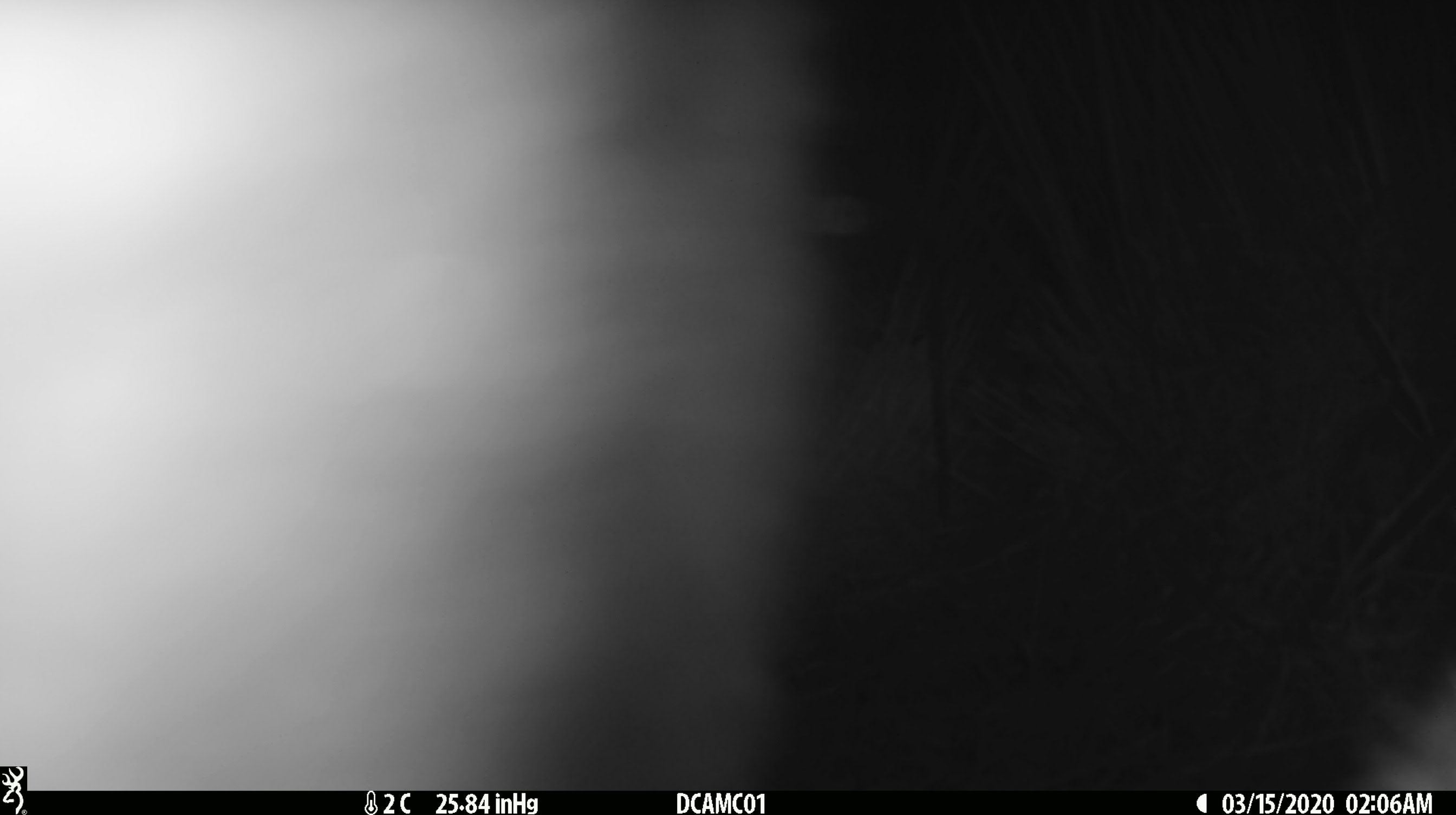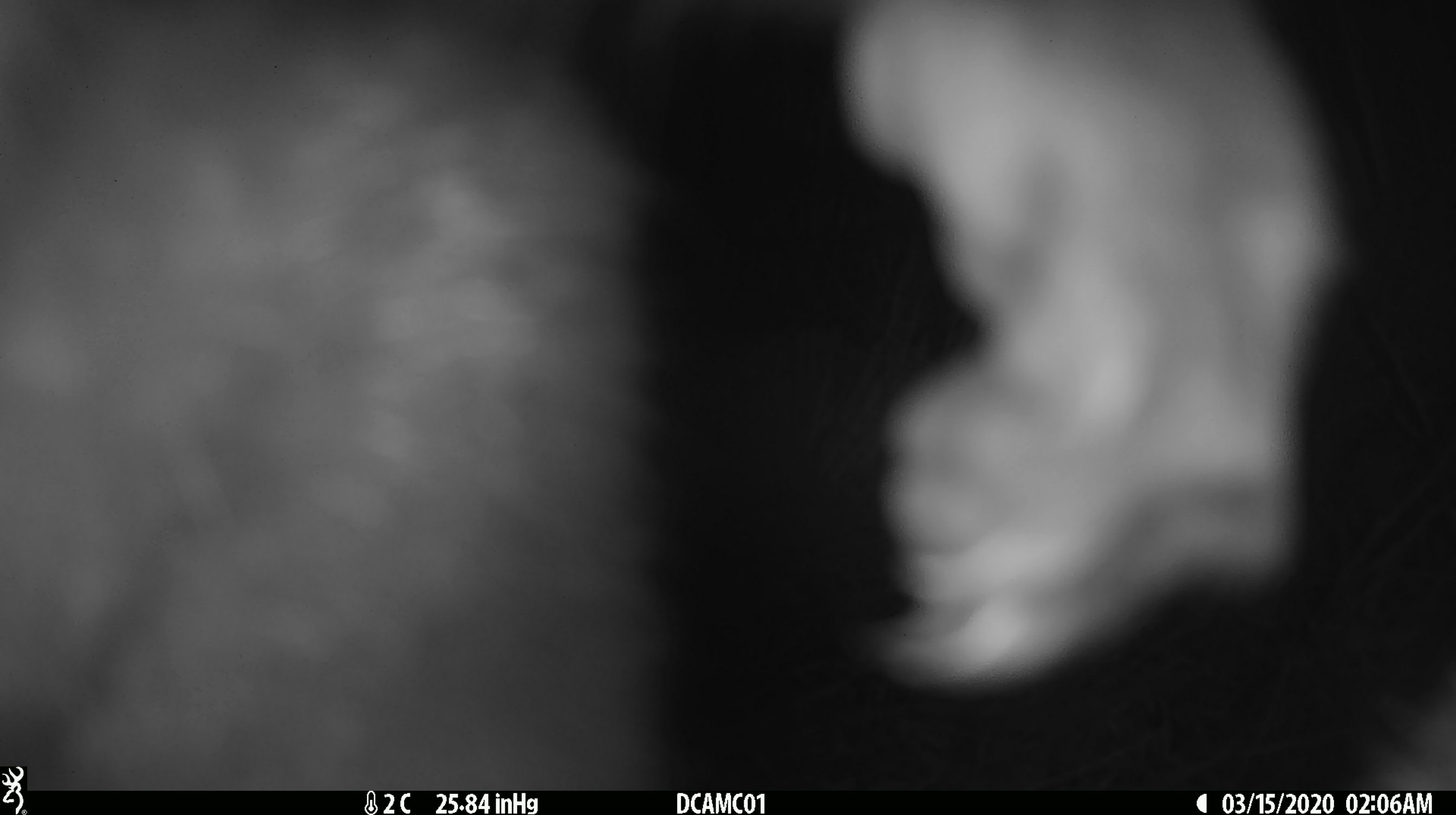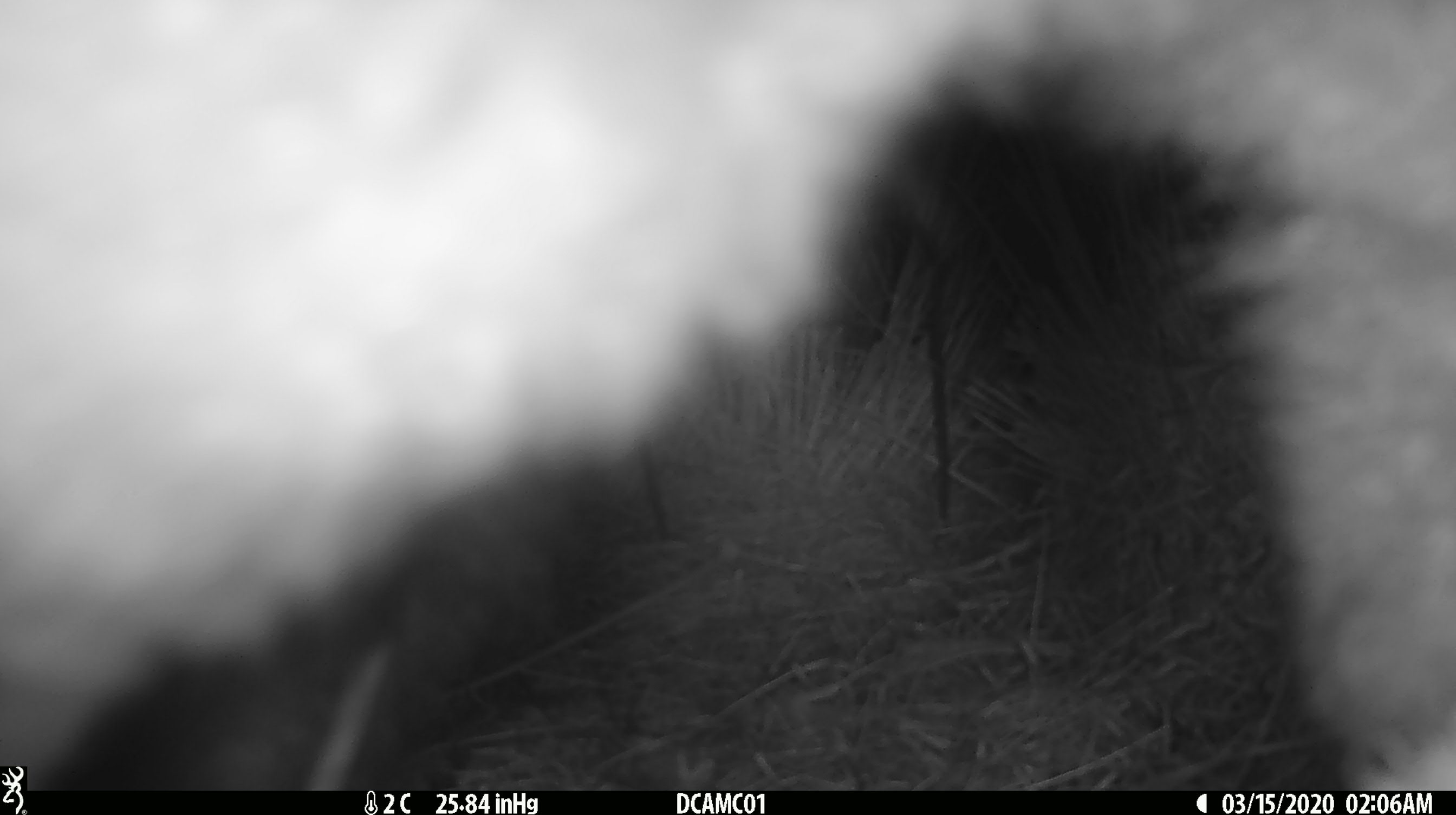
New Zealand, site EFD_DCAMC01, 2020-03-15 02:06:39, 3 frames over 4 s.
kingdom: Animalia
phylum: Chordata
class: Mammalia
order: Diprotodontia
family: Phalangeridae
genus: Trichosurus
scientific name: Trichosurus vulpecula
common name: common brushtail possum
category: possum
Possum (common brushtail possum) (Trichosurus vulpecula).